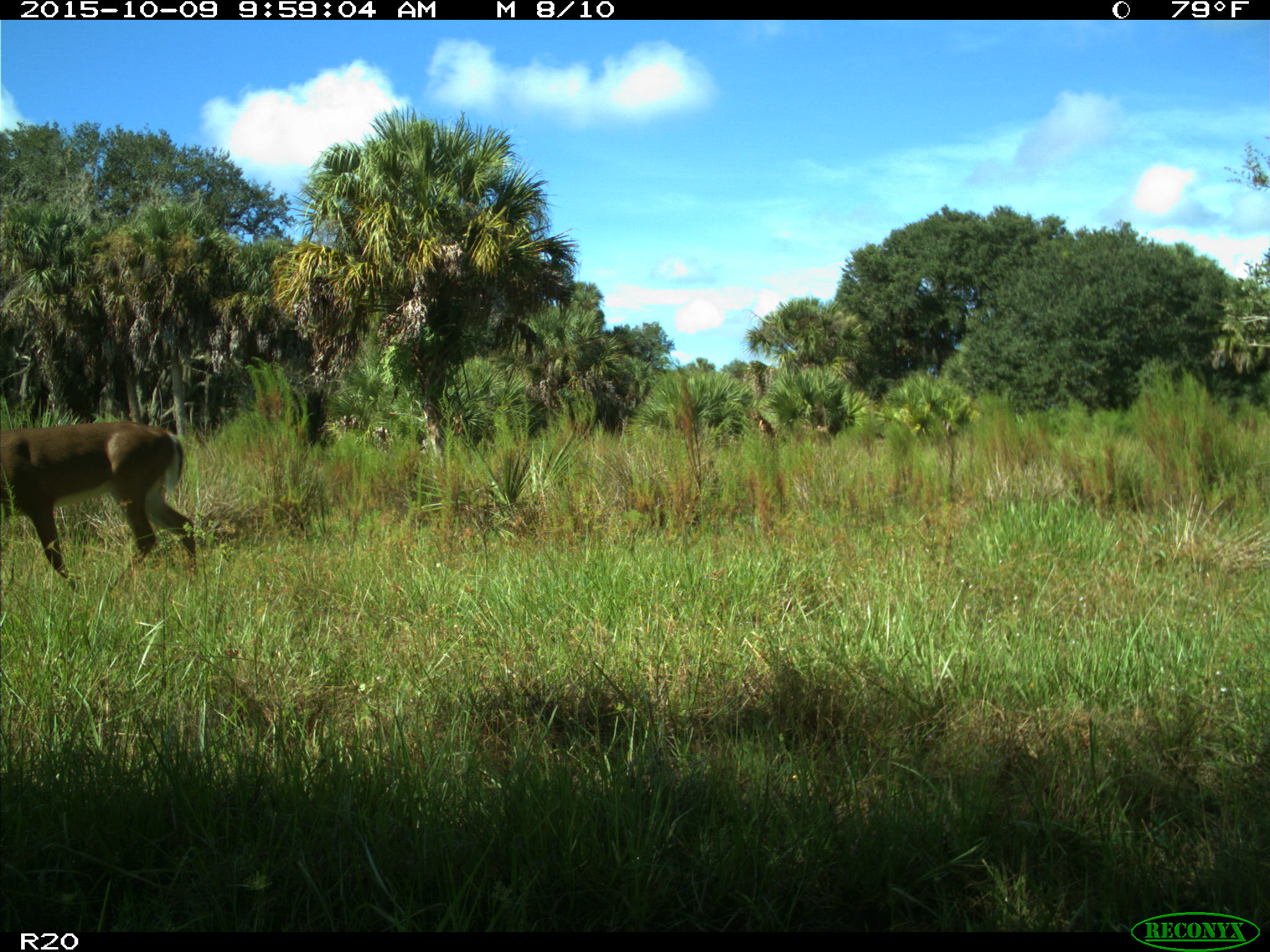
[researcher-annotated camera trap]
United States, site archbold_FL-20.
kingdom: Animalia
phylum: Chordata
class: Mammalia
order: Artiodactyla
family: Cervidae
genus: Odocoileus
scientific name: Odocoileus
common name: deer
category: unidentified deer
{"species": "unidentified deer (deer) (Odocoileus)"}